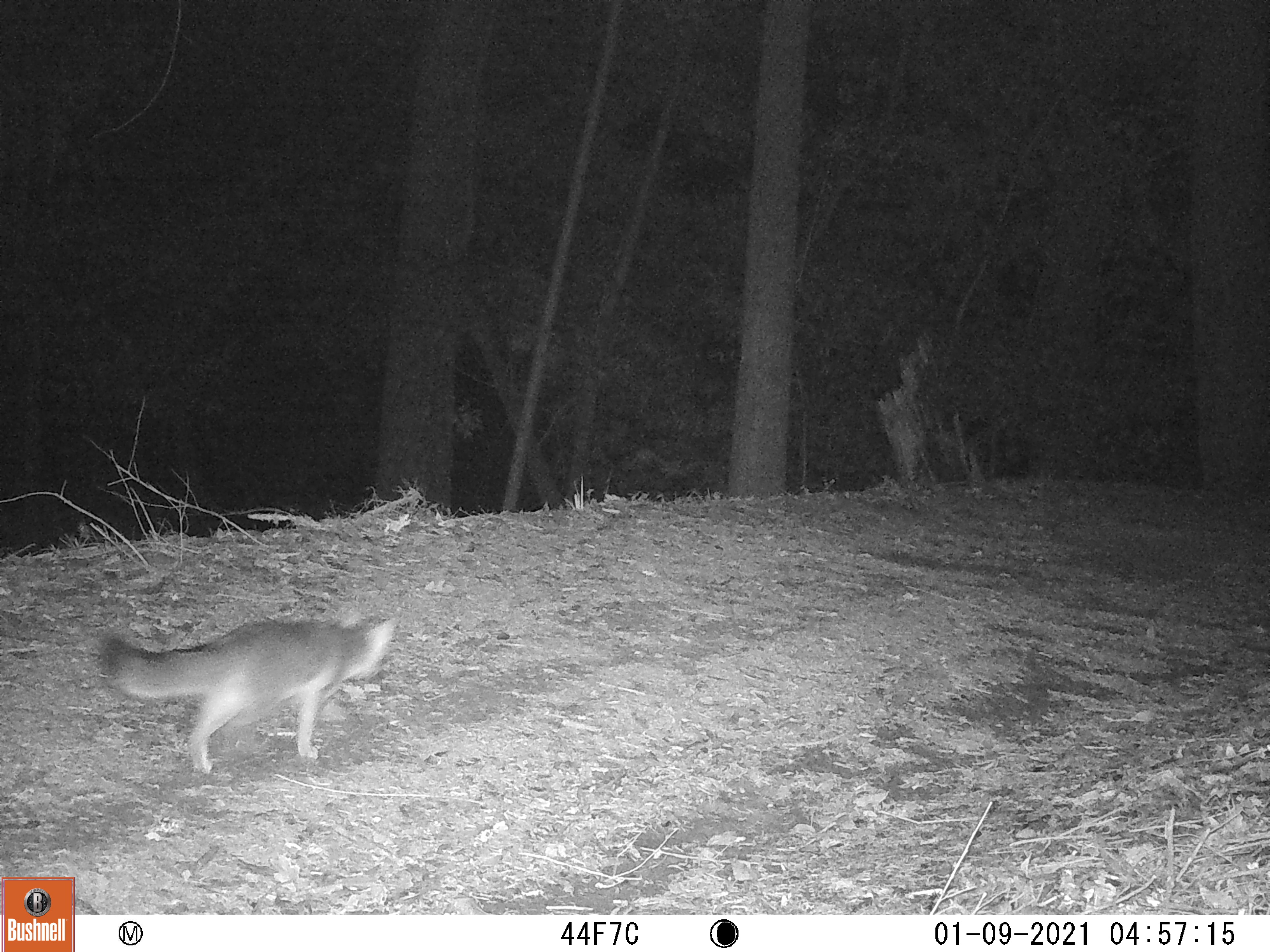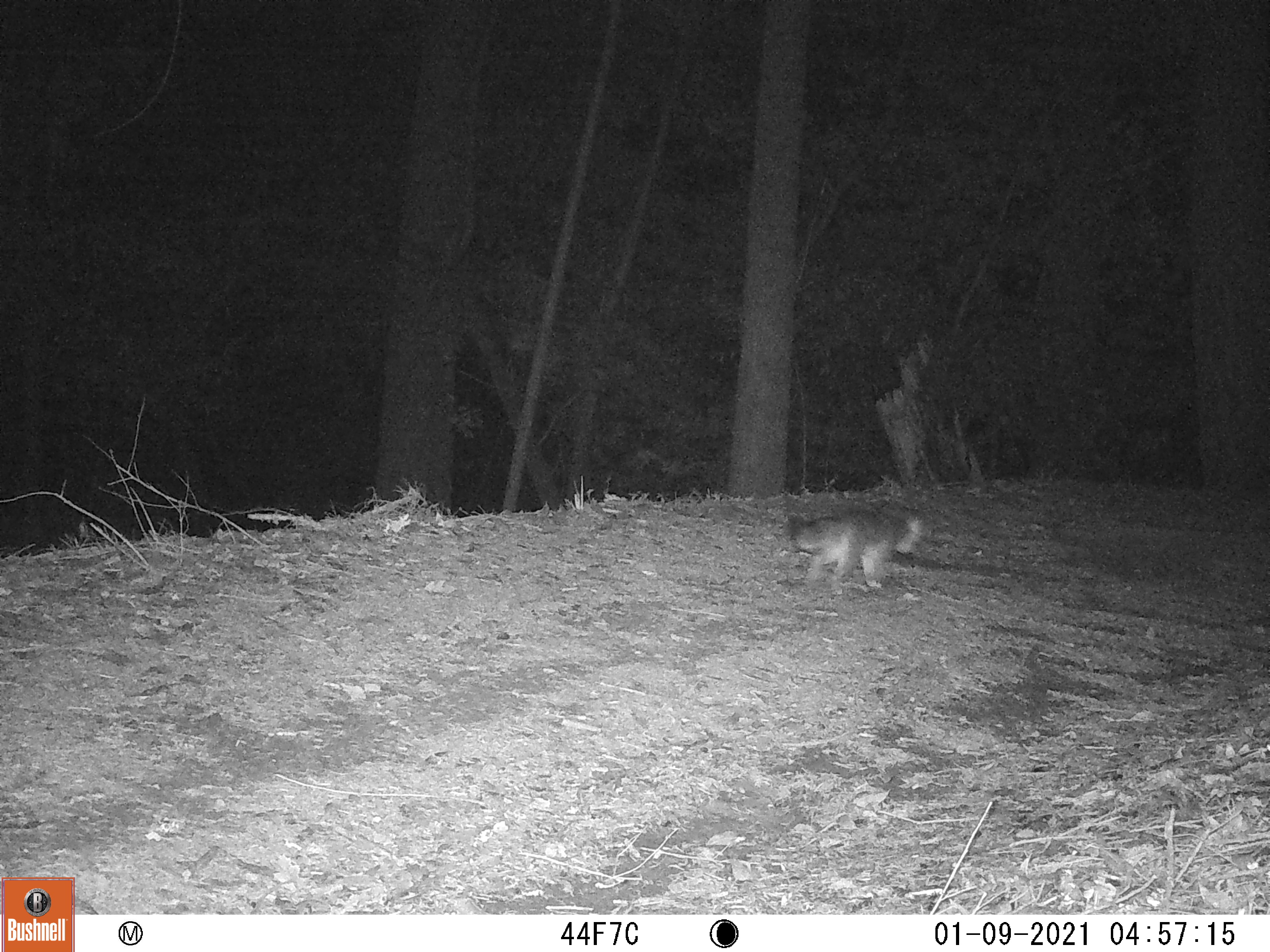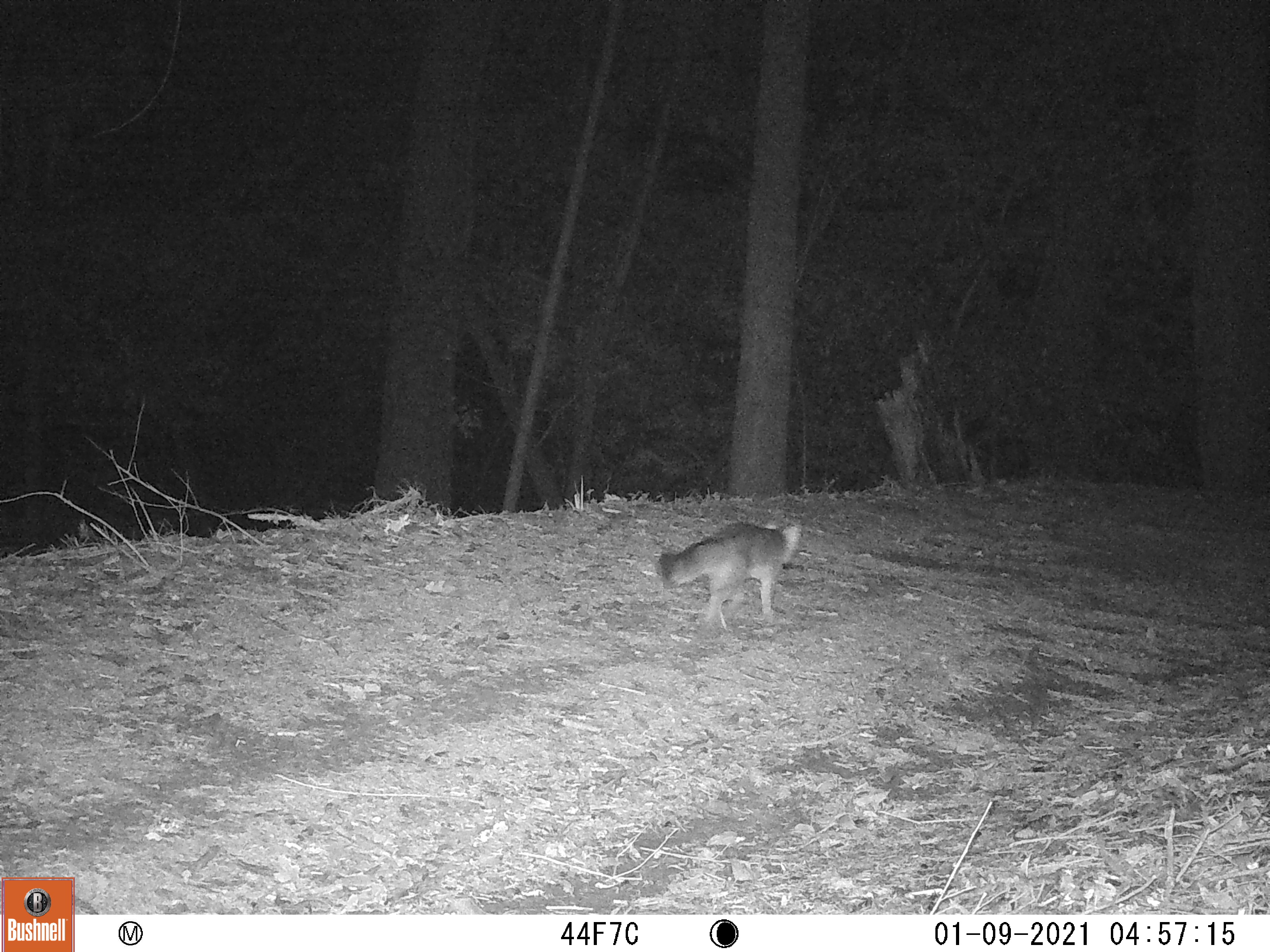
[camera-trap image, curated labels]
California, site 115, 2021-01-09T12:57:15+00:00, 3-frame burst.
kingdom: Animalia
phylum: Chordata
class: Mammalia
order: Carnivora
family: Canidae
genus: Urocyon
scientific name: Urocyon cinereoargenteus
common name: gray fox